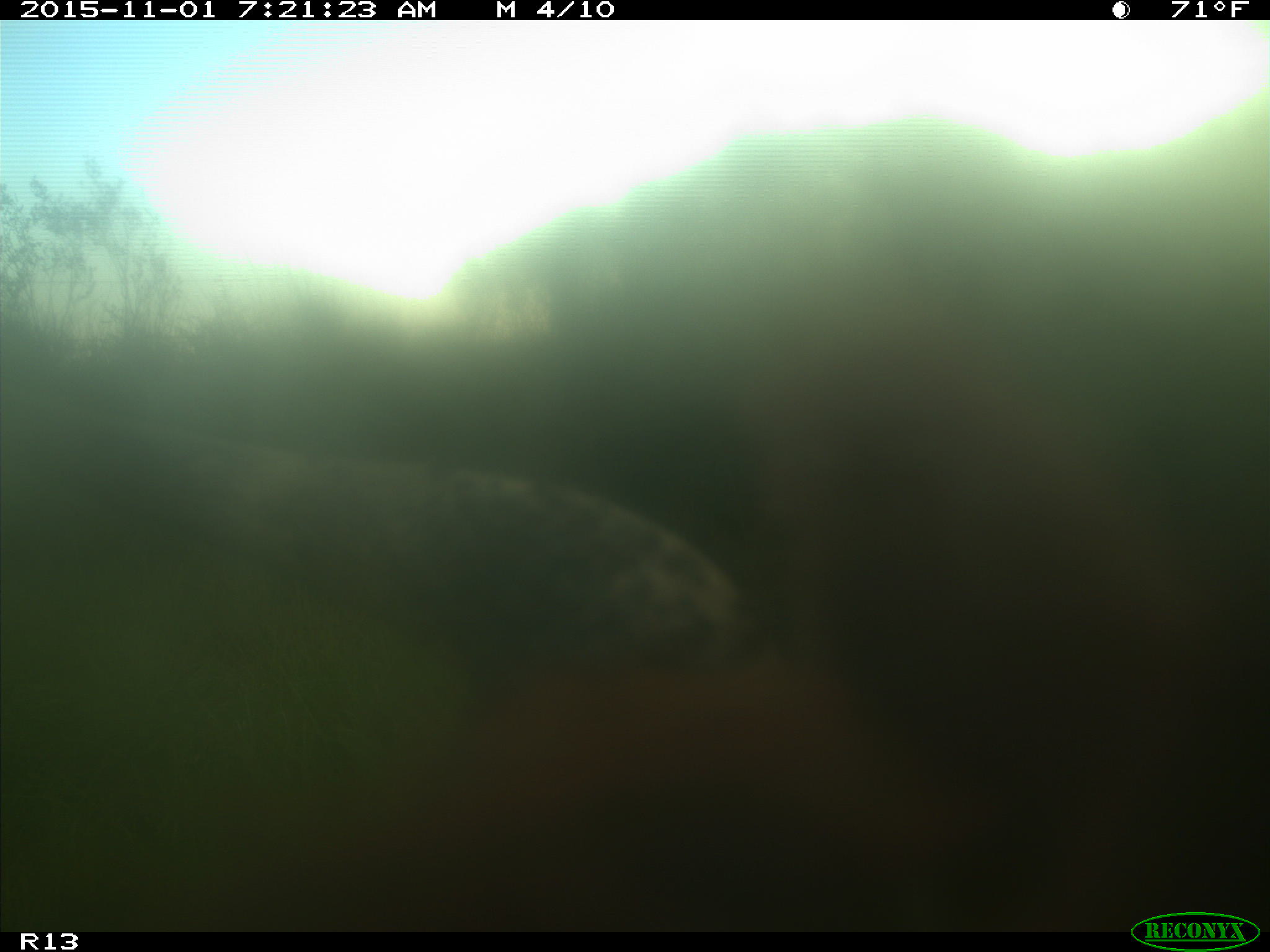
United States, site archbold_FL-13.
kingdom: Animalia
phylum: Chordata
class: Mammalia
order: Artiodactyla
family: Bovidae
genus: Bos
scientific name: Bos taurus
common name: domestic cow